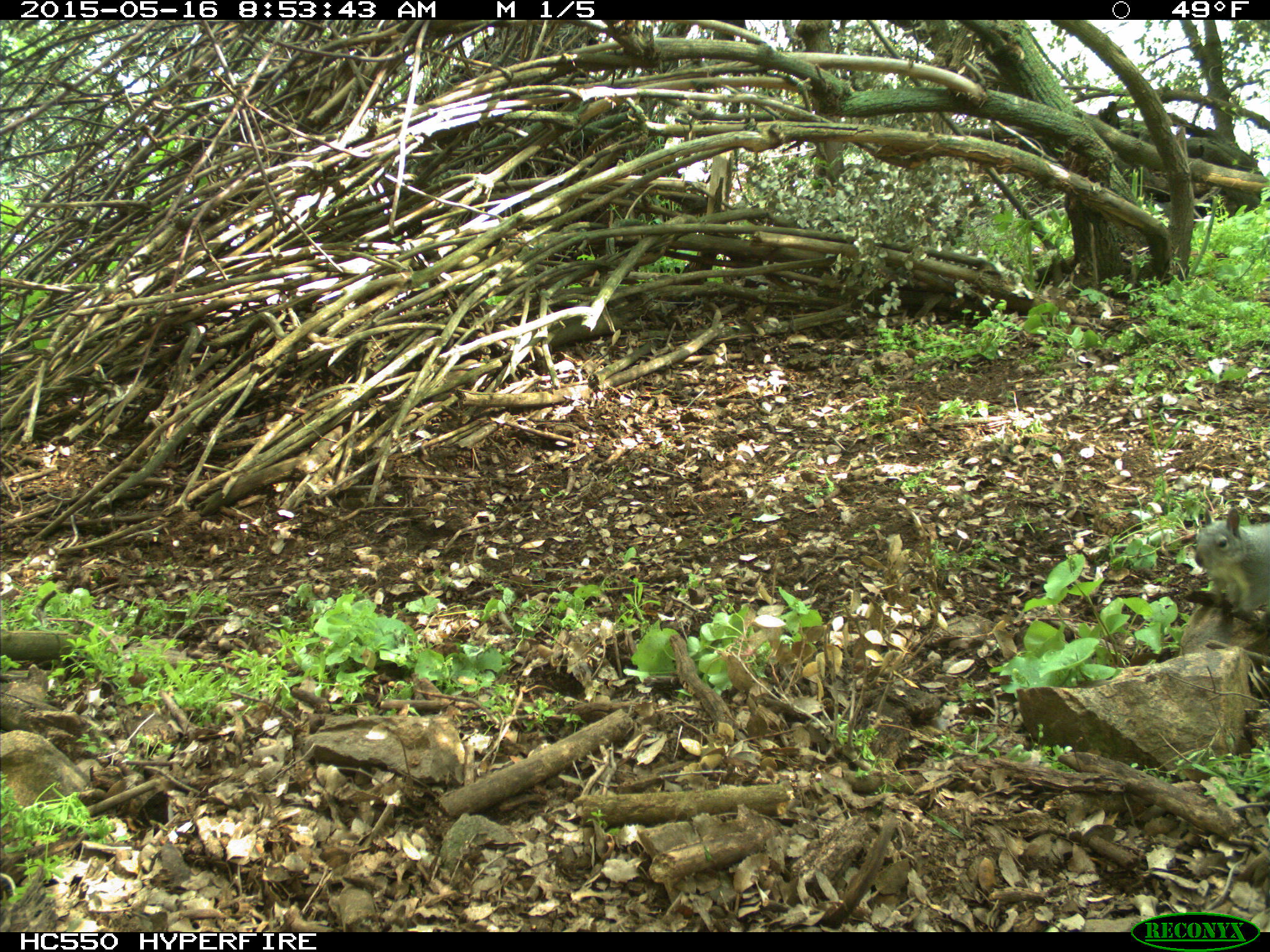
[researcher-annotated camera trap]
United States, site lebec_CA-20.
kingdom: Animalia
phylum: Chordata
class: Mammalia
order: Rodentia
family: Sciuridae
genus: Sciurus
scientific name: Sciurus carolinensis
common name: eastern gray squirrel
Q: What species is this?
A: Sciurus carolinensis (eastern gray squirrel).